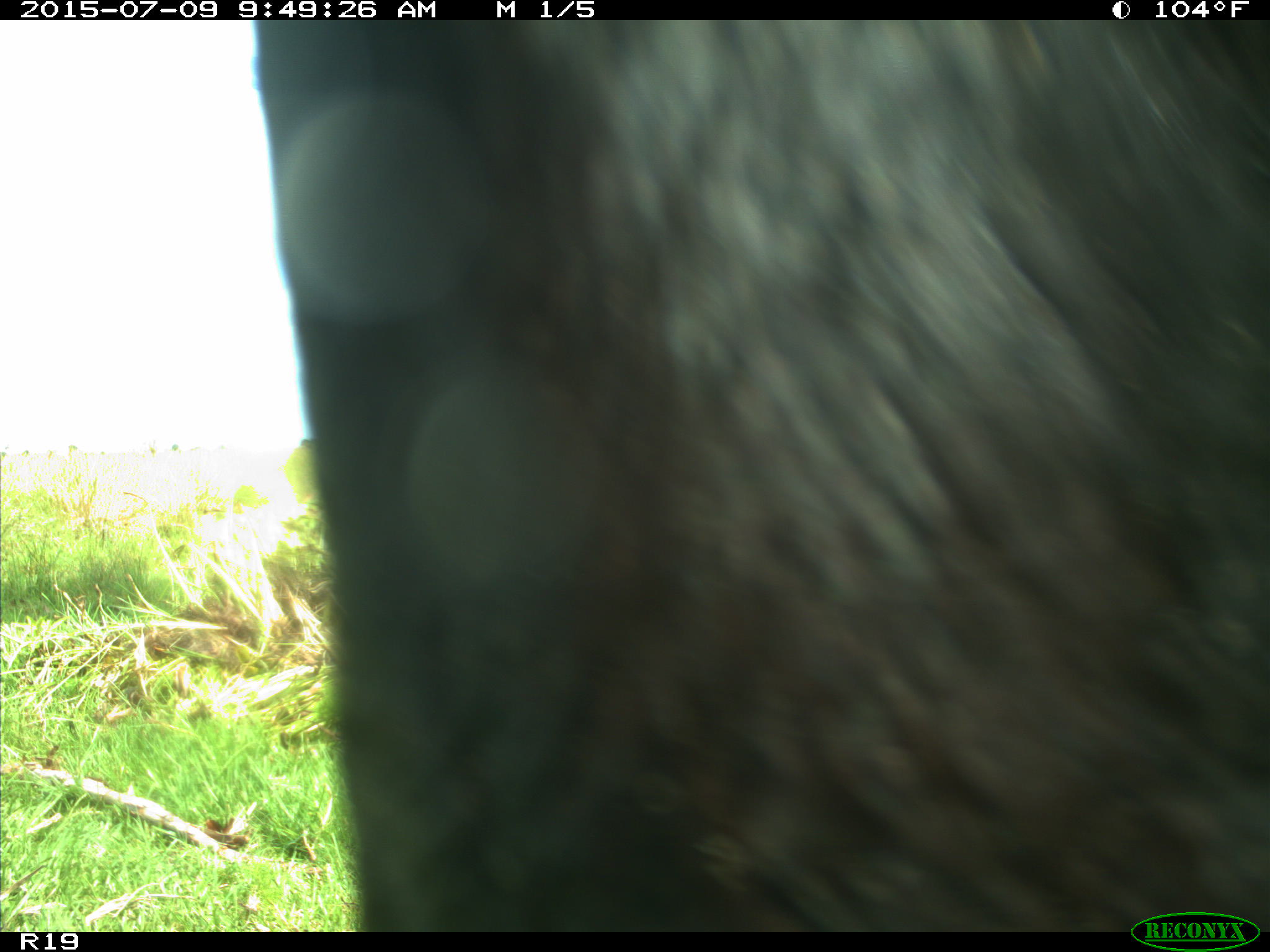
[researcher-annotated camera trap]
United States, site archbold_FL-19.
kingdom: Animalia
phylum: Chordata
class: Mammalia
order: Artiodactyla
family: Bovidae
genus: Bos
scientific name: Bos taurus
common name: domestic cow